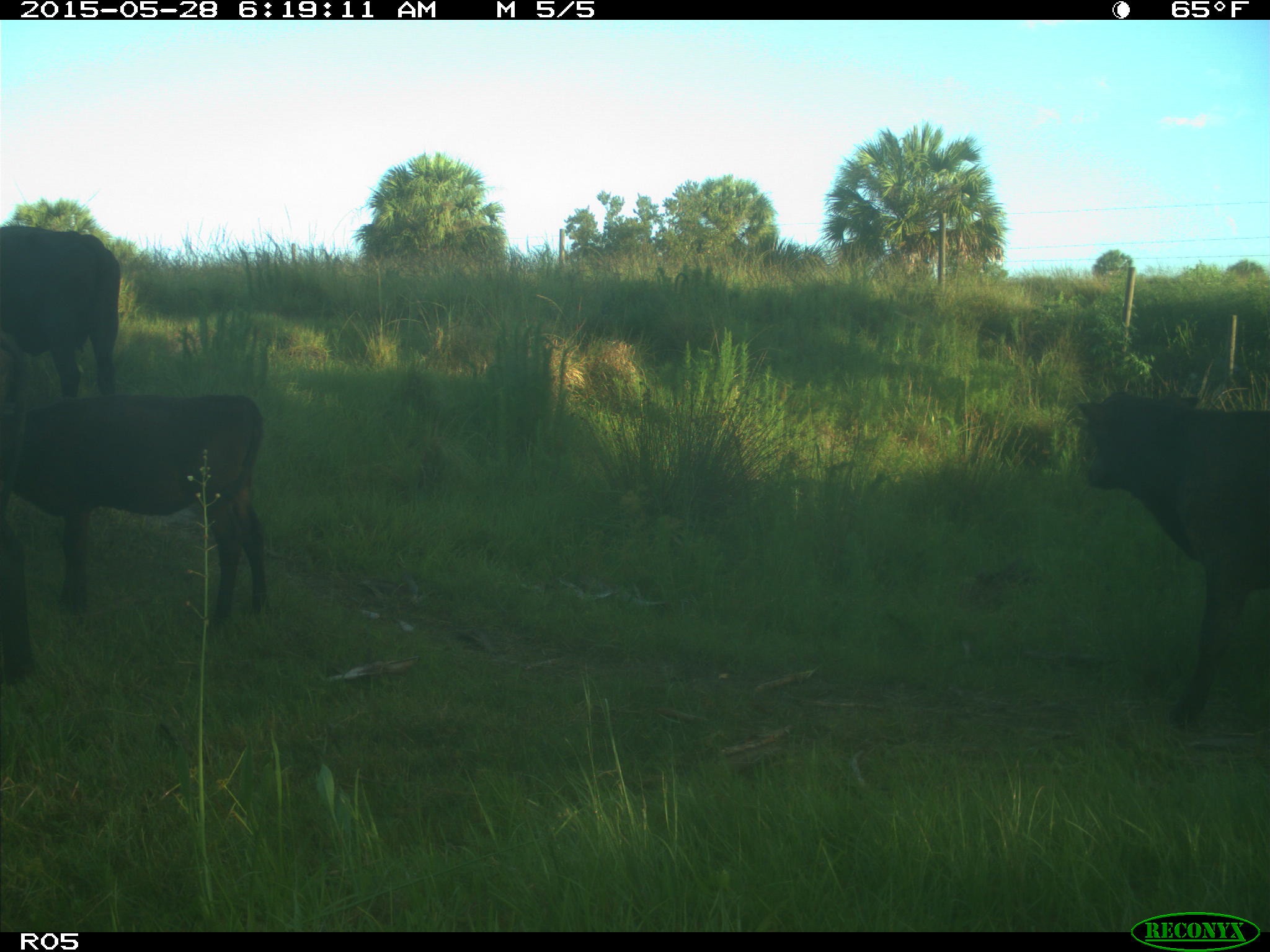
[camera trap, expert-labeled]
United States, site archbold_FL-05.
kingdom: Animalia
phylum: Chordata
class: Mammalia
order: Artiodactyla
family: Bovidae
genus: Bos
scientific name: Bos taurus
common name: domestic cow